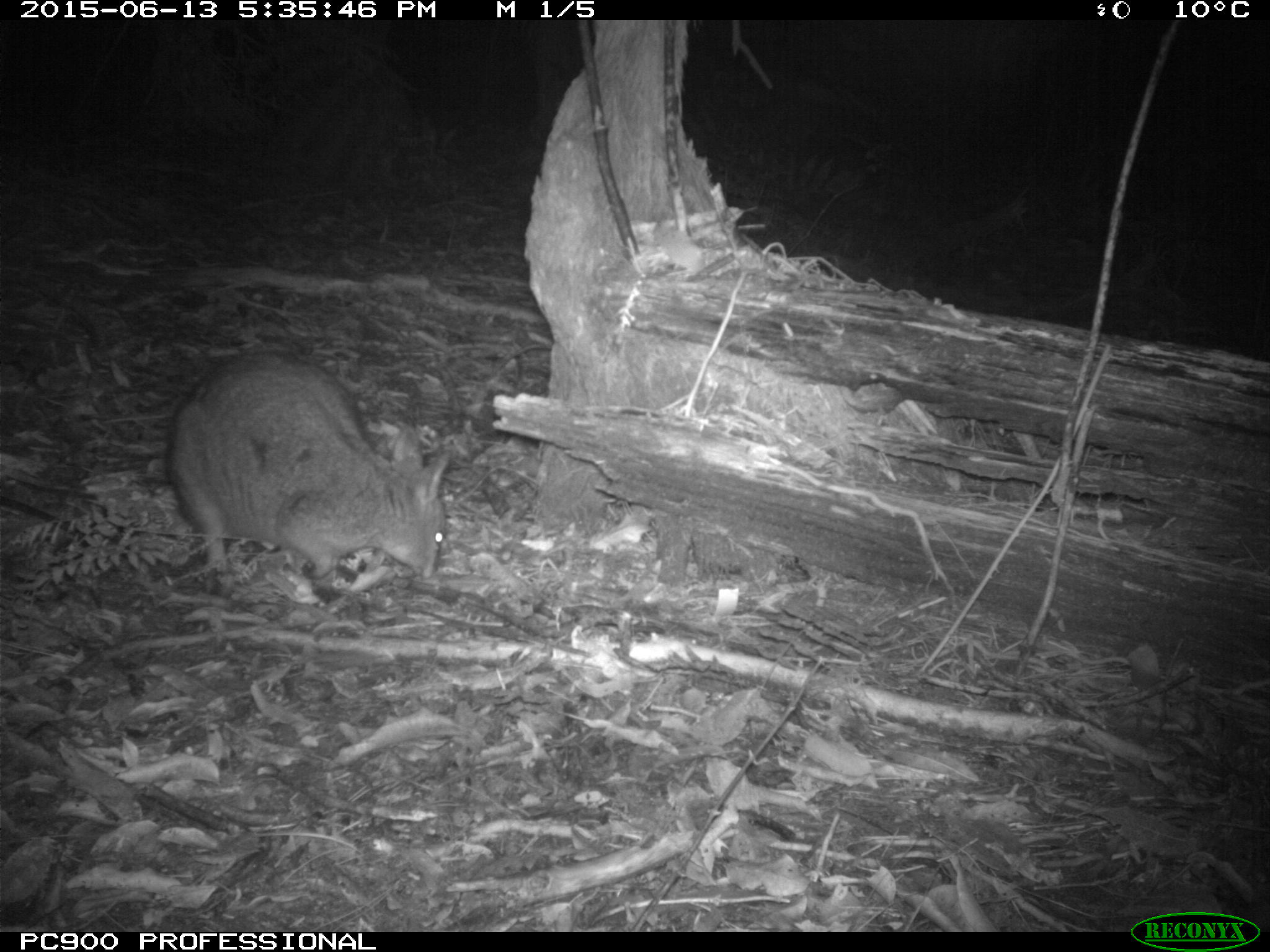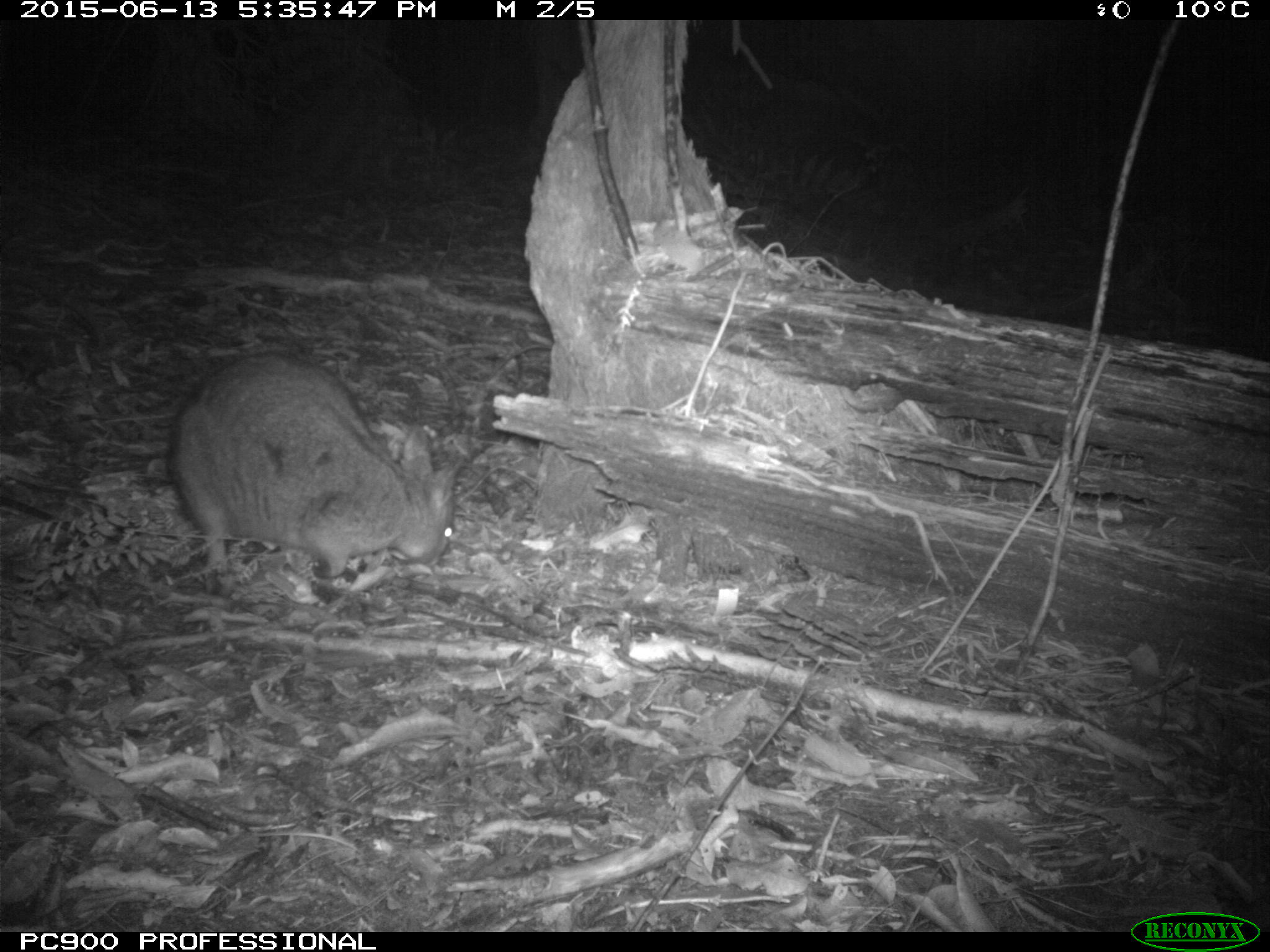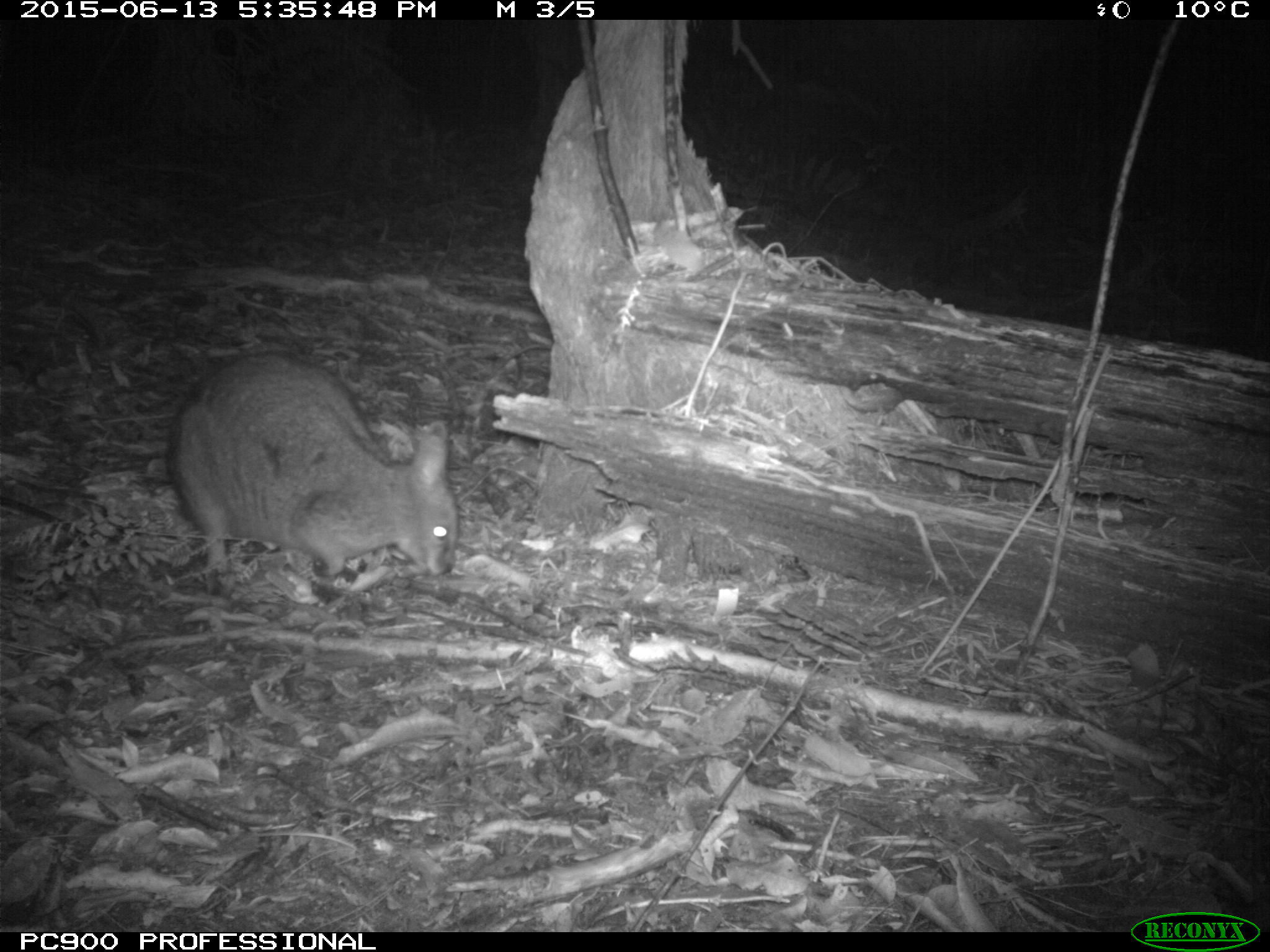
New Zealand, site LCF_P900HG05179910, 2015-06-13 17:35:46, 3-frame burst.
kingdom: Animalia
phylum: Chordata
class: Mammalia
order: Diprotodontia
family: Macropodidae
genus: Notamacropus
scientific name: Notamacropus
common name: wallaby